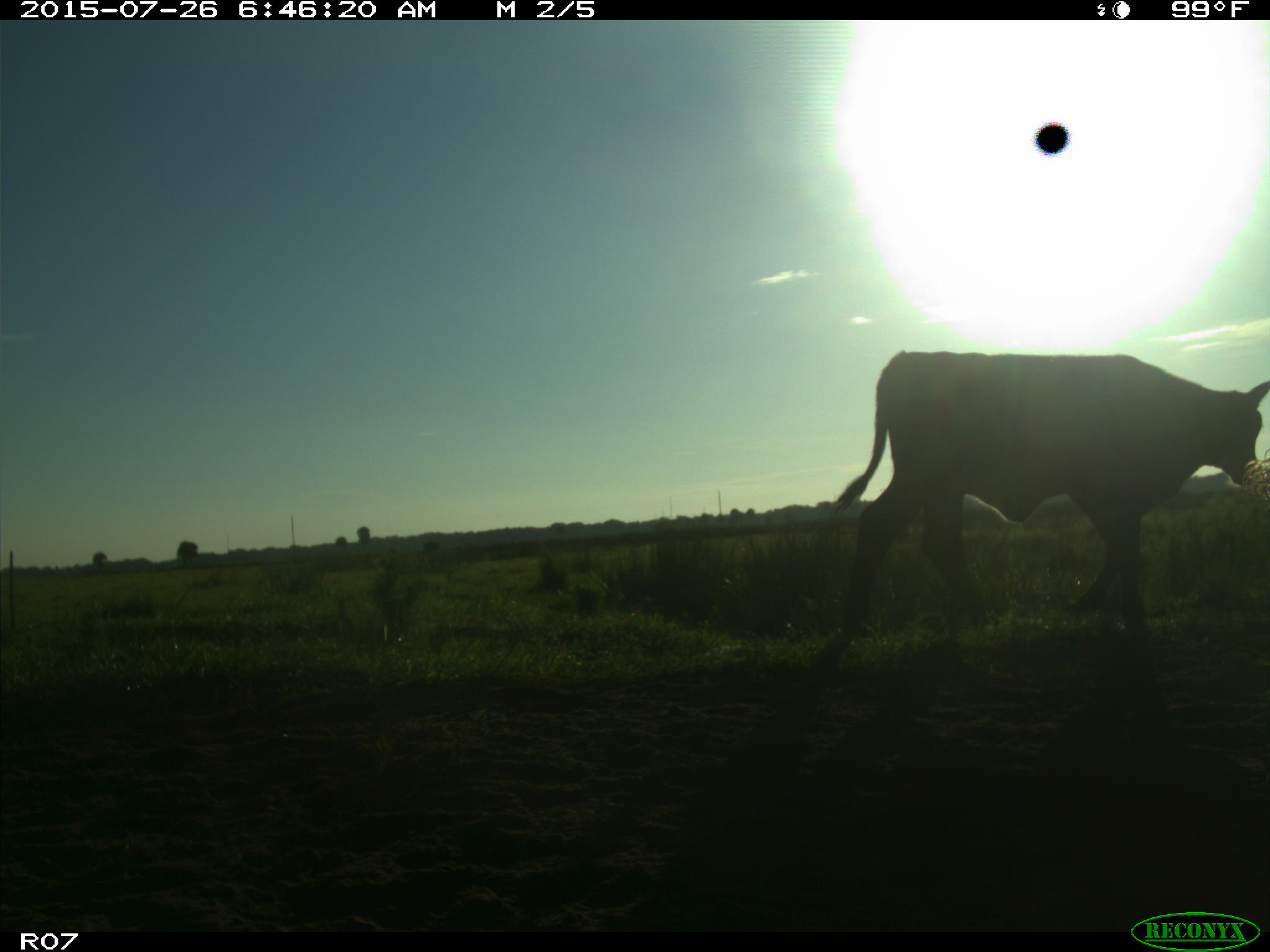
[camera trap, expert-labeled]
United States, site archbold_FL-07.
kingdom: Animalia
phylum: Chordata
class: Mammalia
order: Artiodactyla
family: Bovidae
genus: Bos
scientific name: Bos taurus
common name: domestic cow